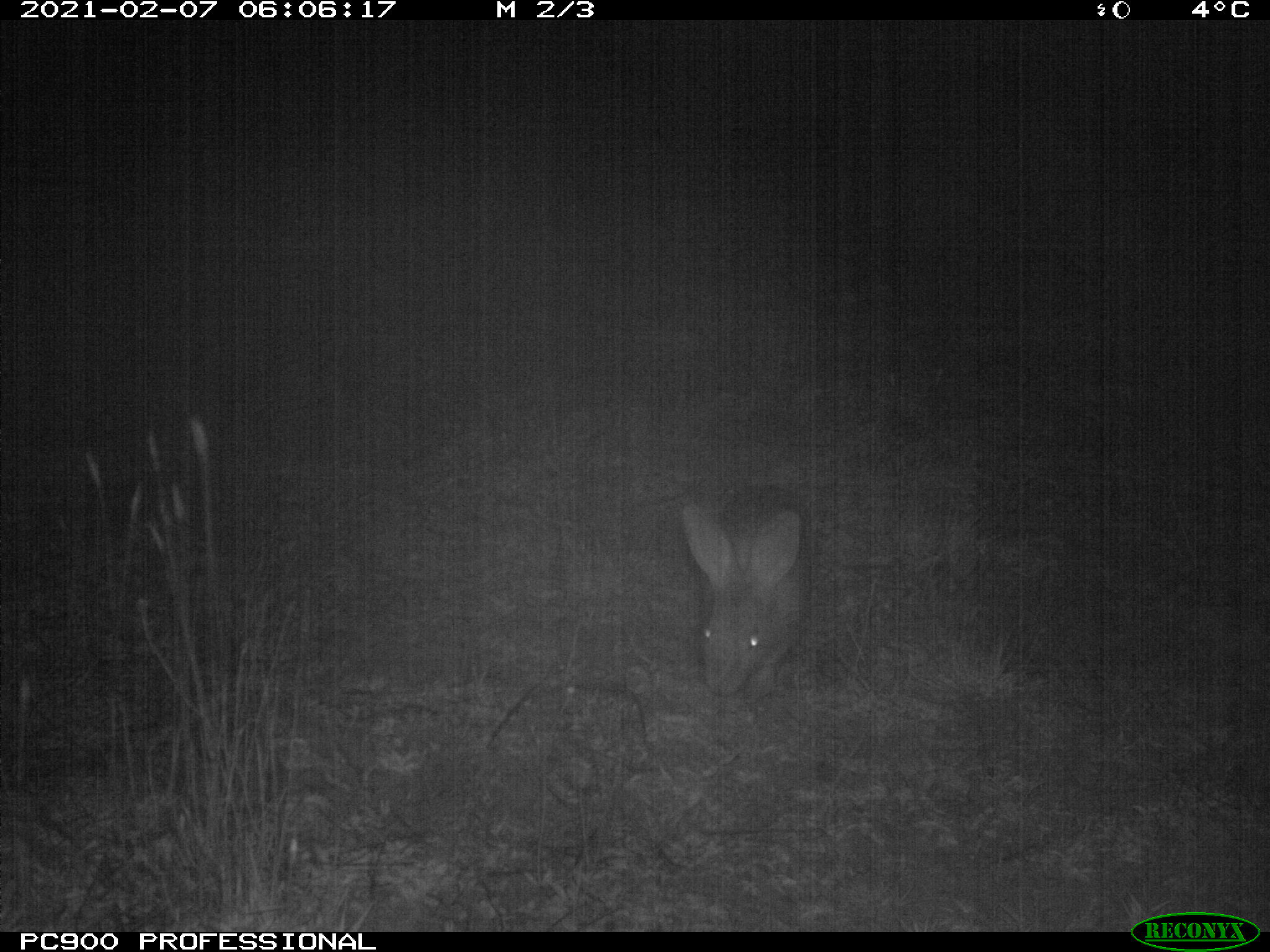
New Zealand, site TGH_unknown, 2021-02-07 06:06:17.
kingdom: Animalia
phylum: Chordata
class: Mammalia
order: Lagomorpha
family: Leporidae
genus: Oryctolagus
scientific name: Oryctolagus cuniculus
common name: european rabbit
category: rabbit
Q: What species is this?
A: Rabbit (european rabbit) (Oryctolagus cuniculus).